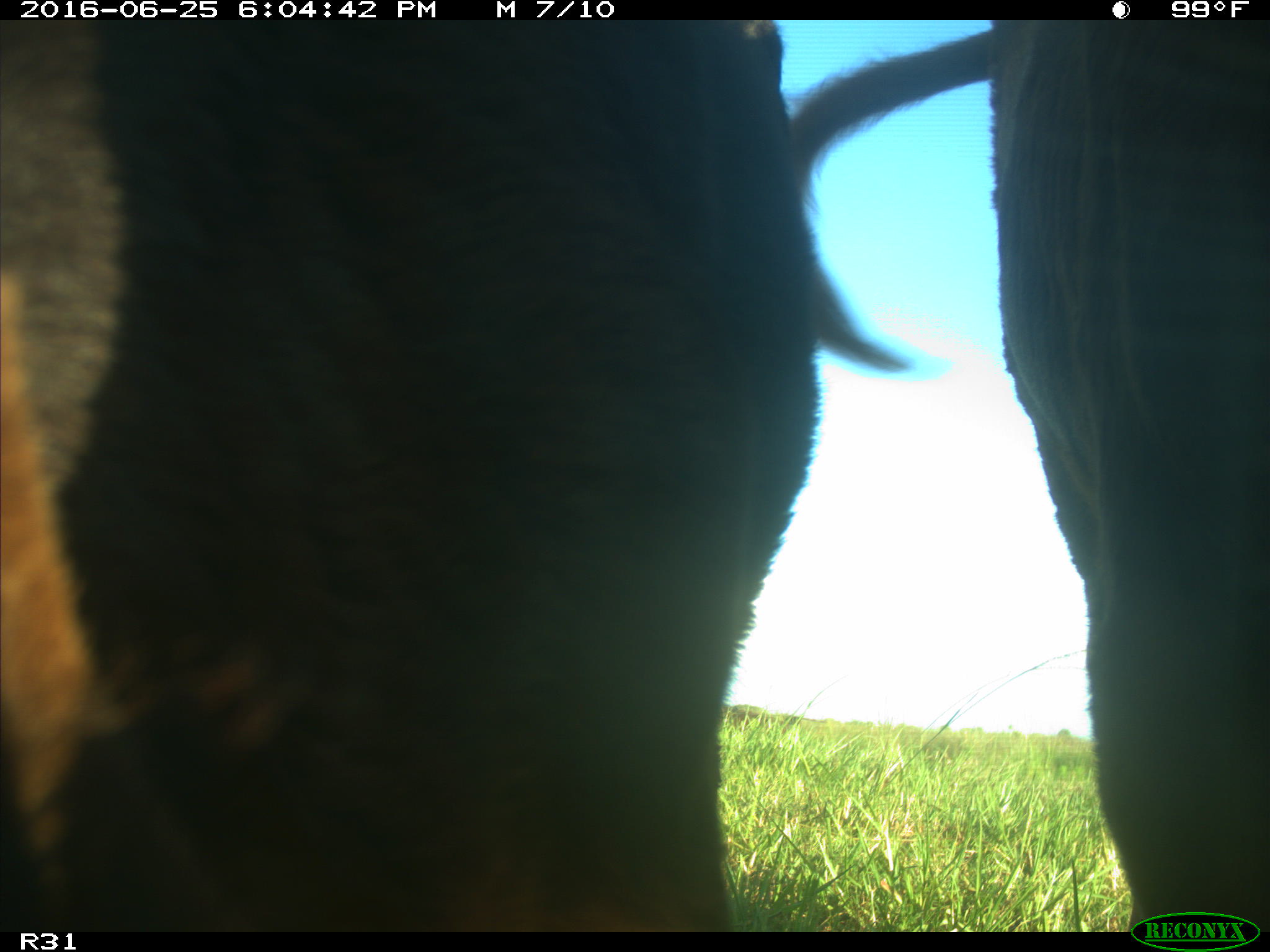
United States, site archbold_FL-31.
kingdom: Animalia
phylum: Chordata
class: Mammalia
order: Artiodactyla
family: Bovidae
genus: Bos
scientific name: Bos taurus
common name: domestic cow